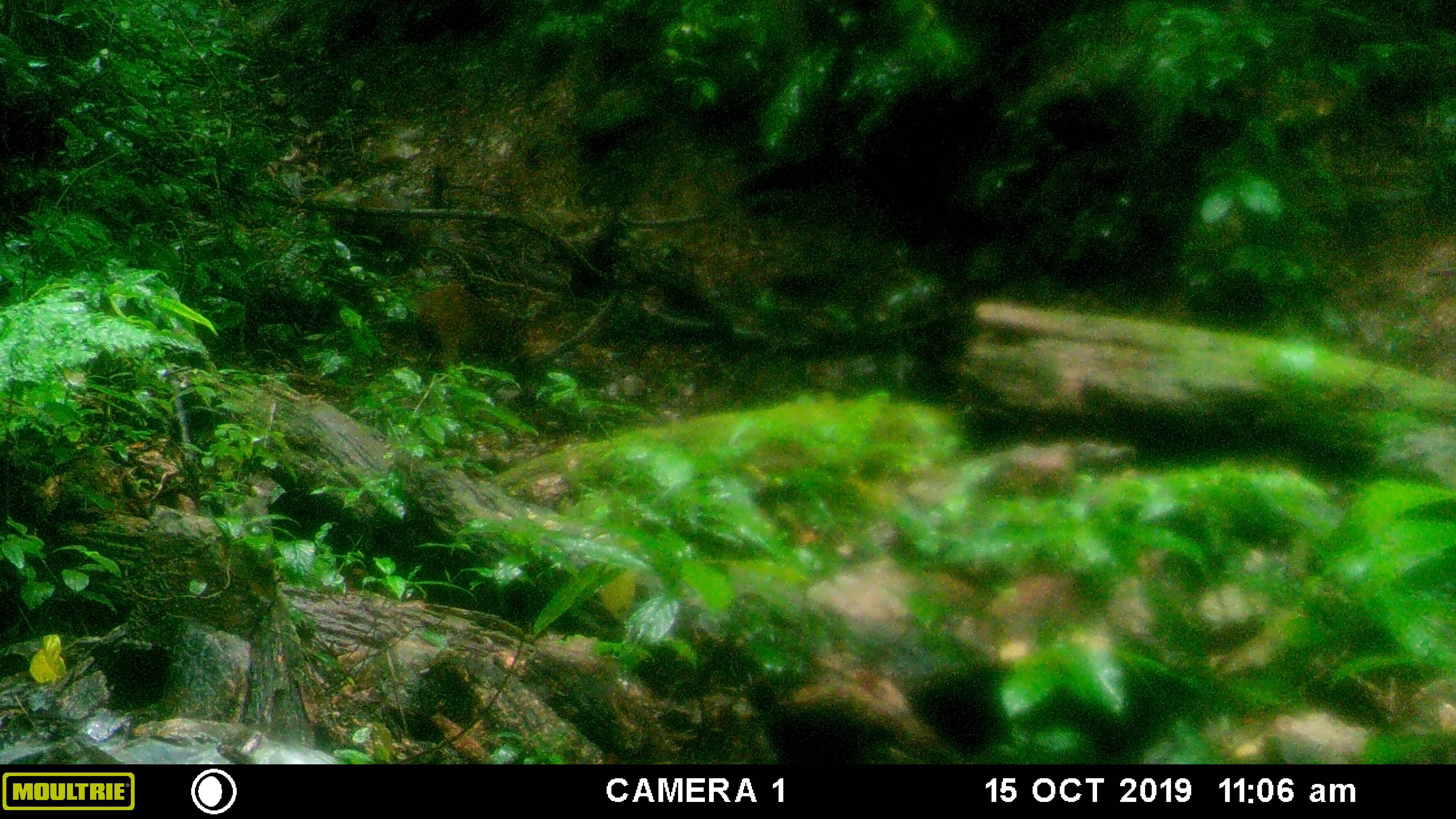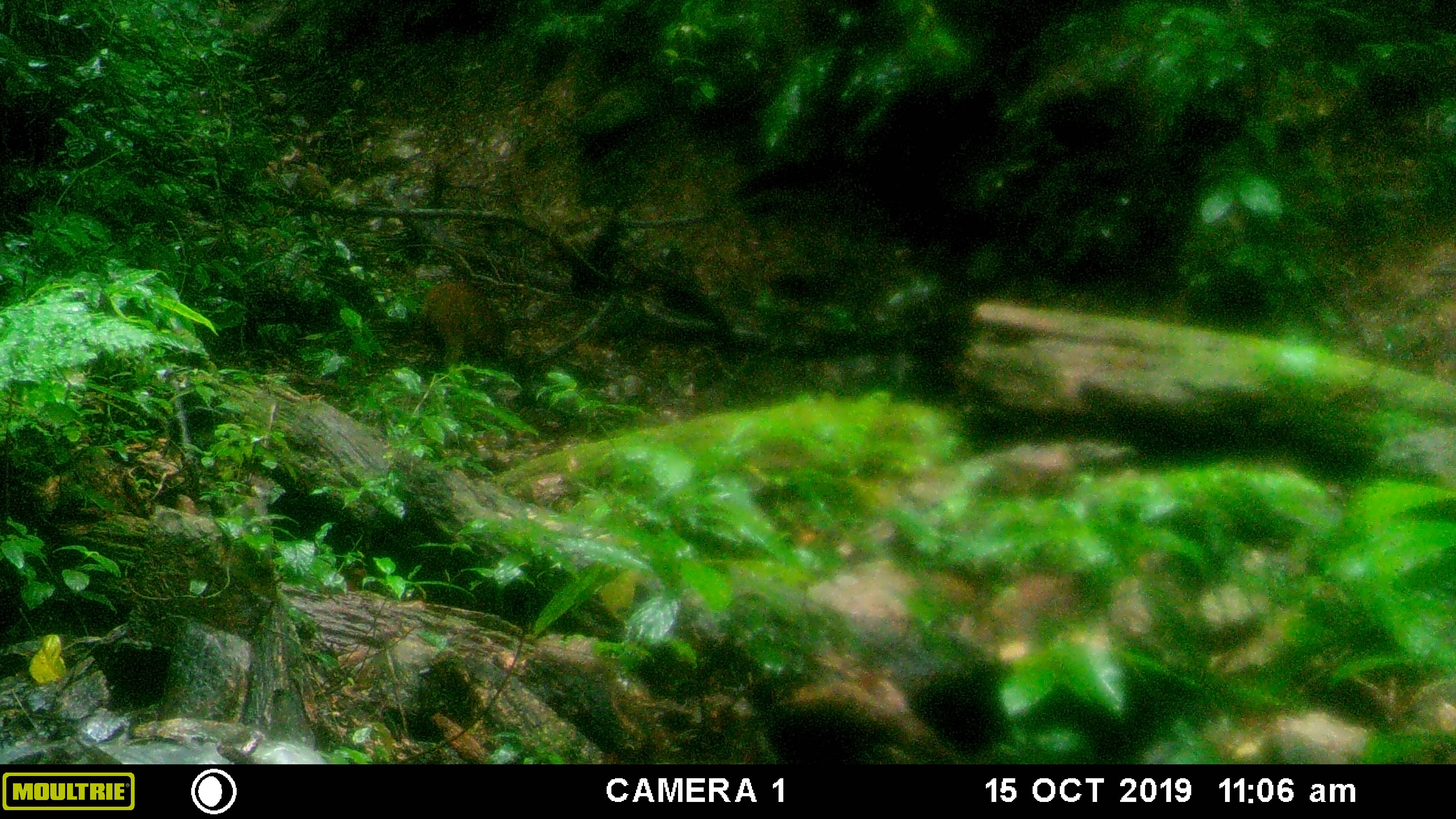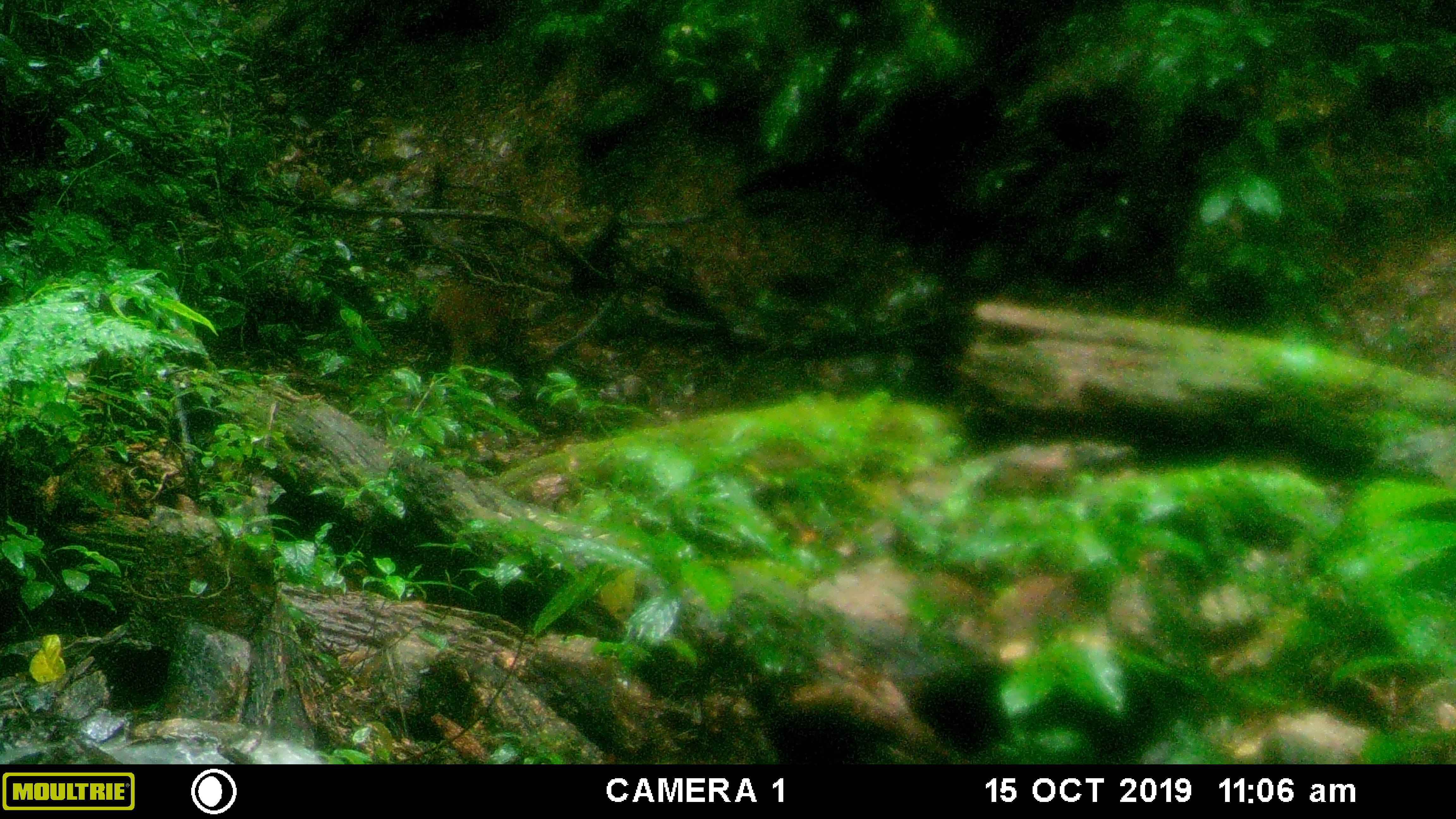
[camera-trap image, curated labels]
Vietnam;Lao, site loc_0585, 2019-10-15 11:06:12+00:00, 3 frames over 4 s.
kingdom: Animalia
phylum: Chordata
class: Mammalia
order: Artiodactyla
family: Suidae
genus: Sus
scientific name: Sus scrofa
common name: eurasian wild pig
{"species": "eurasian wild pig (Sus scrofa)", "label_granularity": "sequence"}